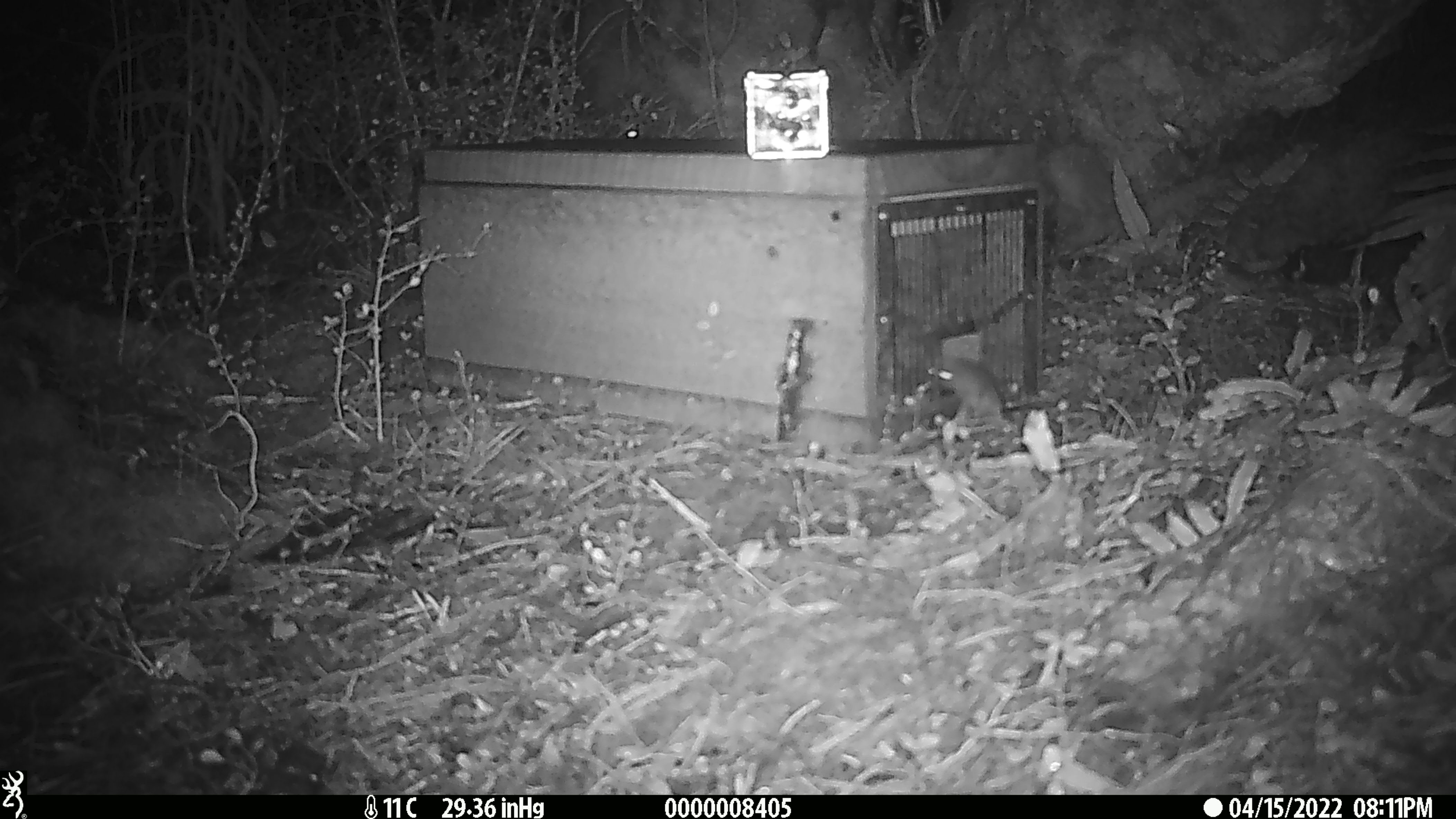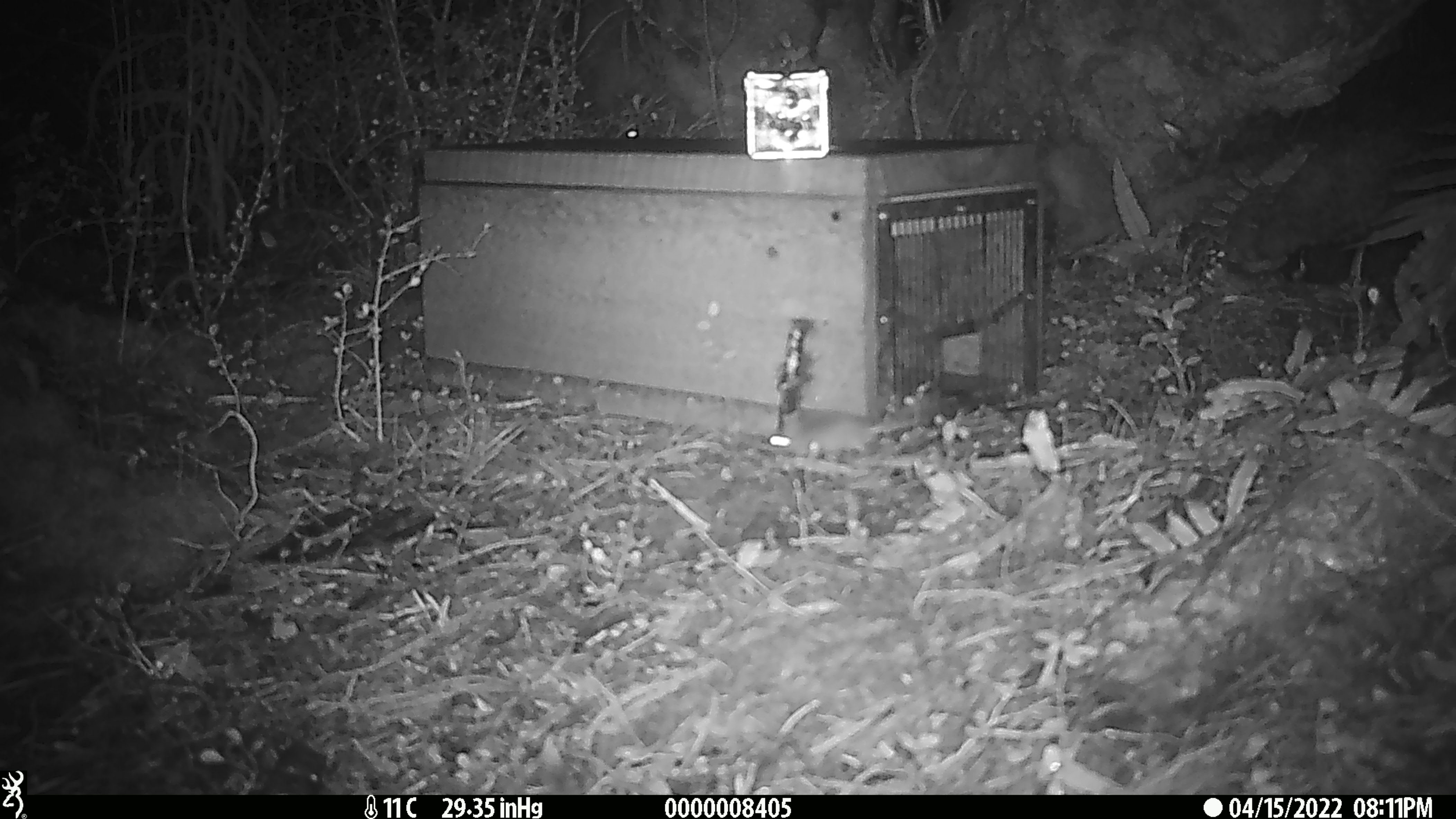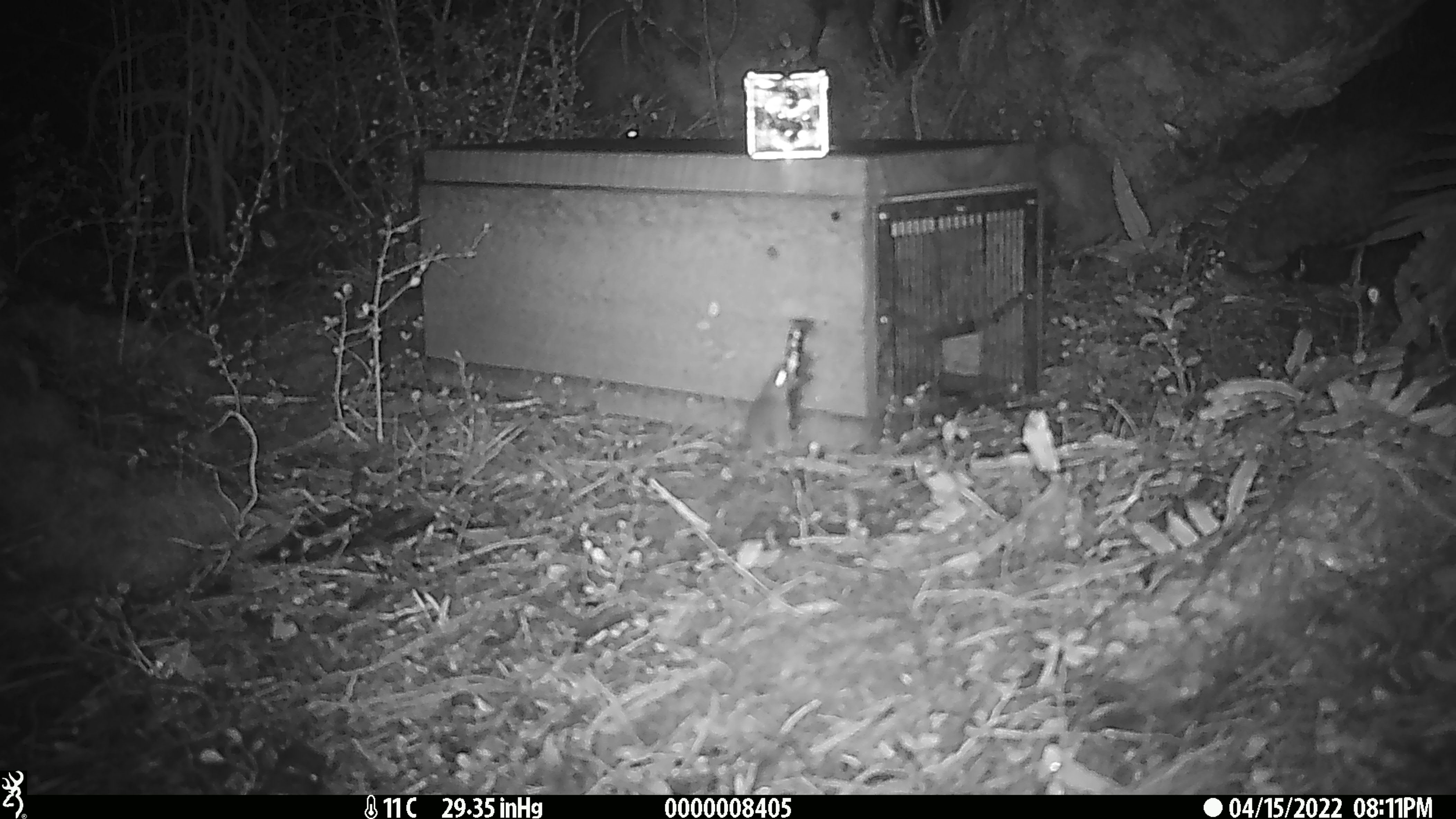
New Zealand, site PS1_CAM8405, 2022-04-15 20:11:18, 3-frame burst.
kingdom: Animalia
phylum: Chordata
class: Mammalia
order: Rodentia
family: Muridae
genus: Mus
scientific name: Mus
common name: mouse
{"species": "mouse (Mus)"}